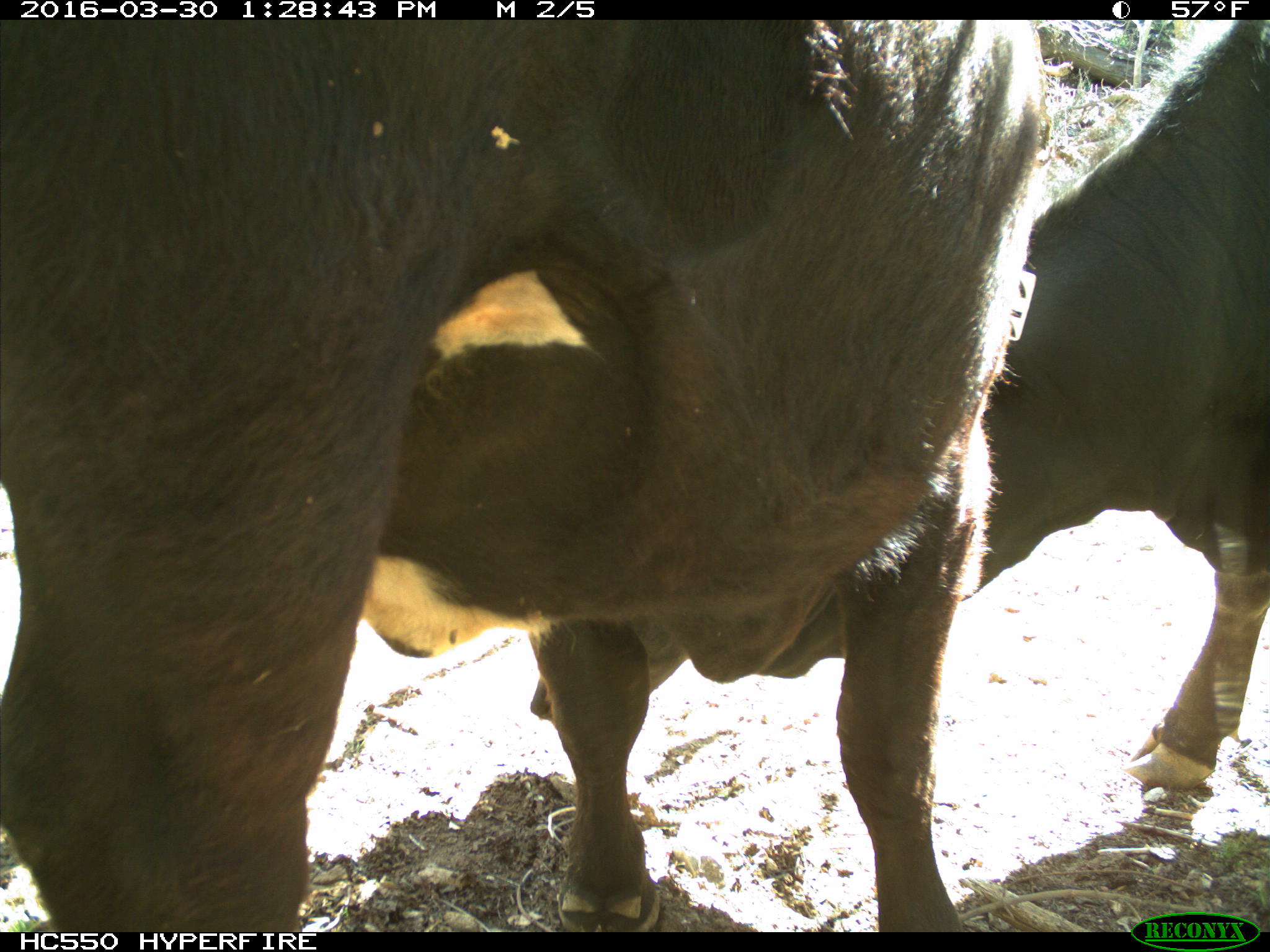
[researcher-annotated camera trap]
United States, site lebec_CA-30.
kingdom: Animalia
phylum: Chordata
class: Mammalia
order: Artiodactyla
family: Bovidae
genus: Bos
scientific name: Bos taurus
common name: domestic cow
Bos taurus (domestic cow).